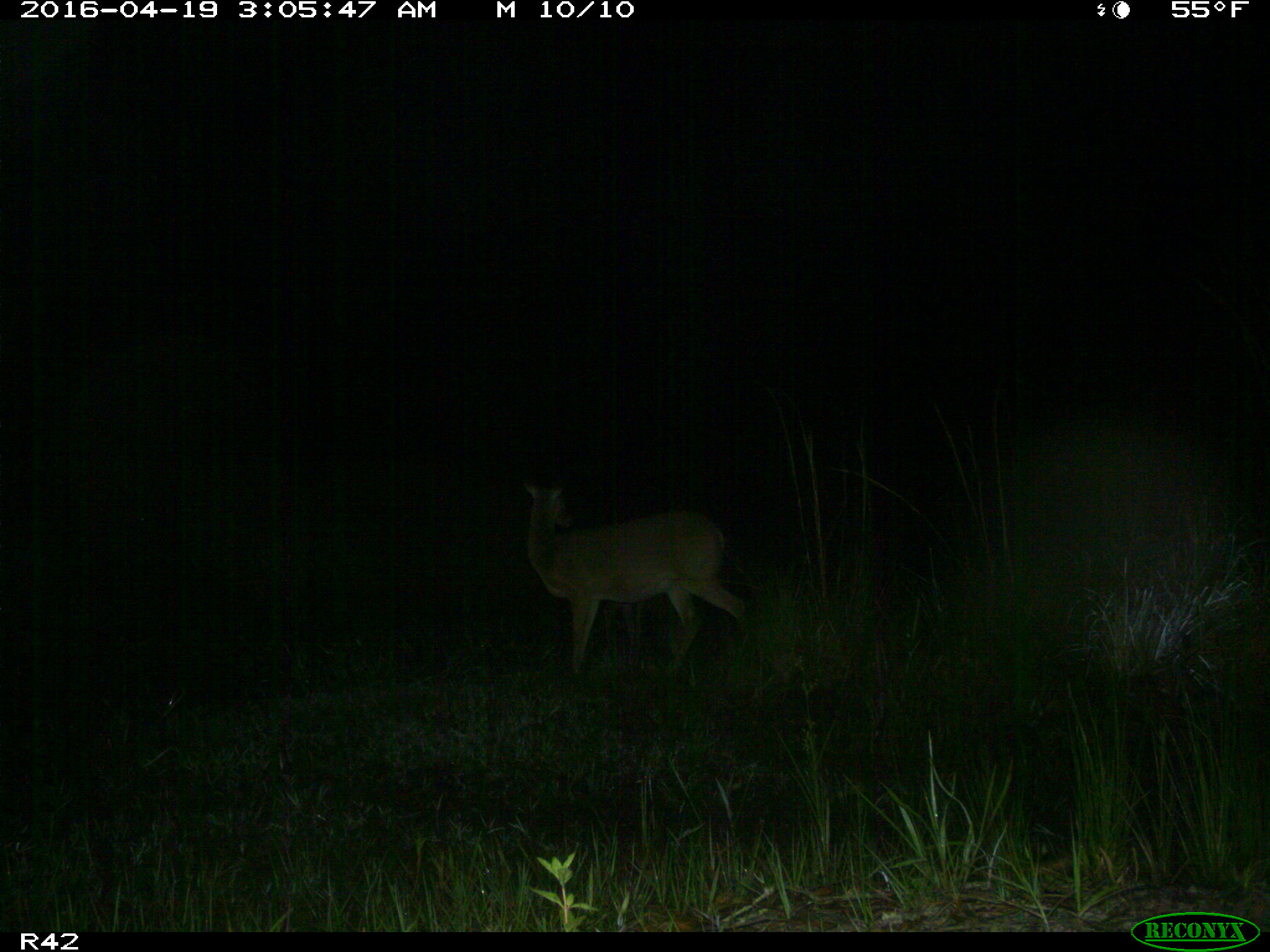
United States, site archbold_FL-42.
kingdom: Animalia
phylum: Chordata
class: Mammalia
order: Artiodactyla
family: Cervidae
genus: Odocoileus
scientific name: Odocoileus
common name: deer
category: unidentified deer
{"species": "unidentified deer (deer) (Odocoileus)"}